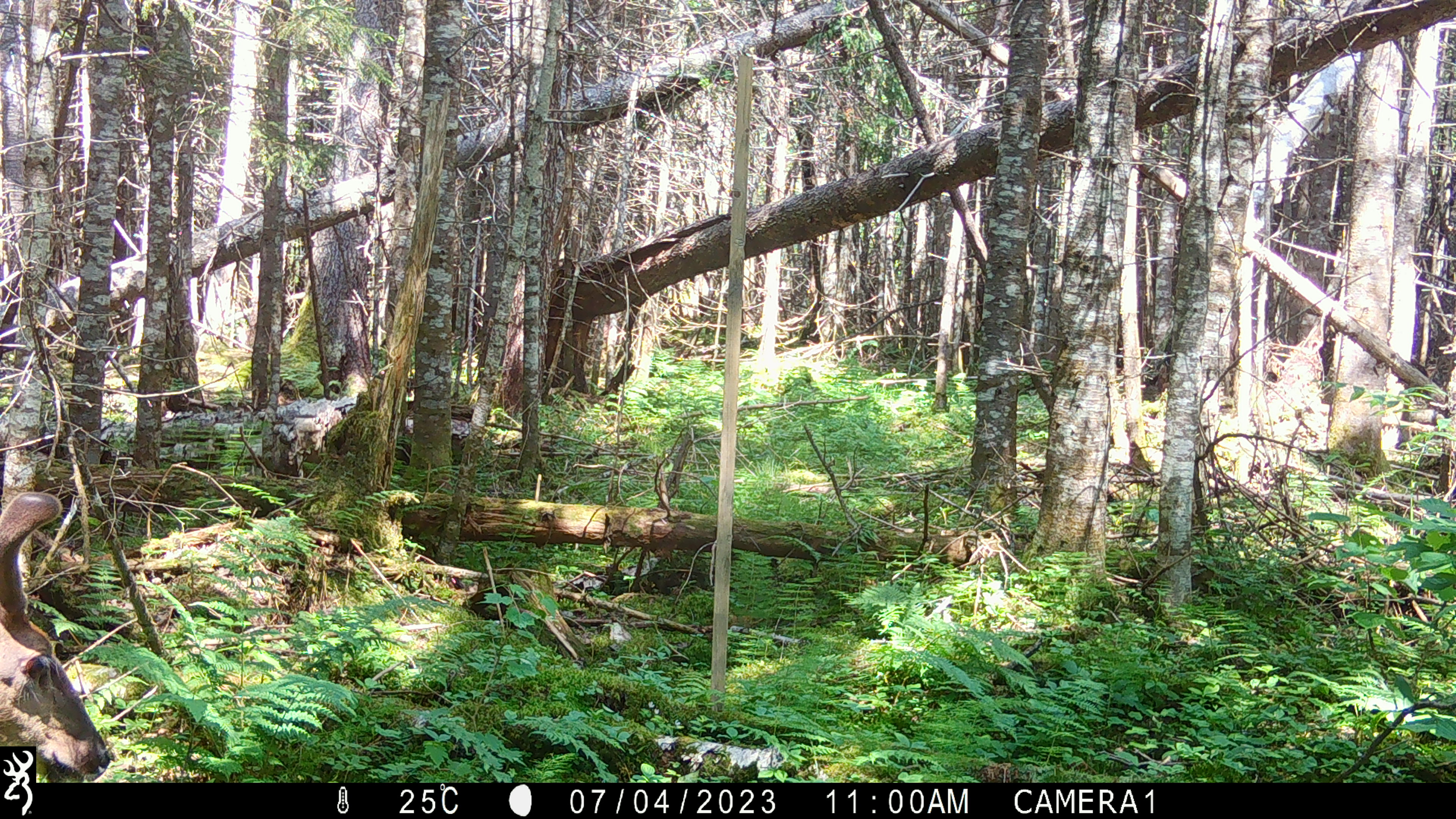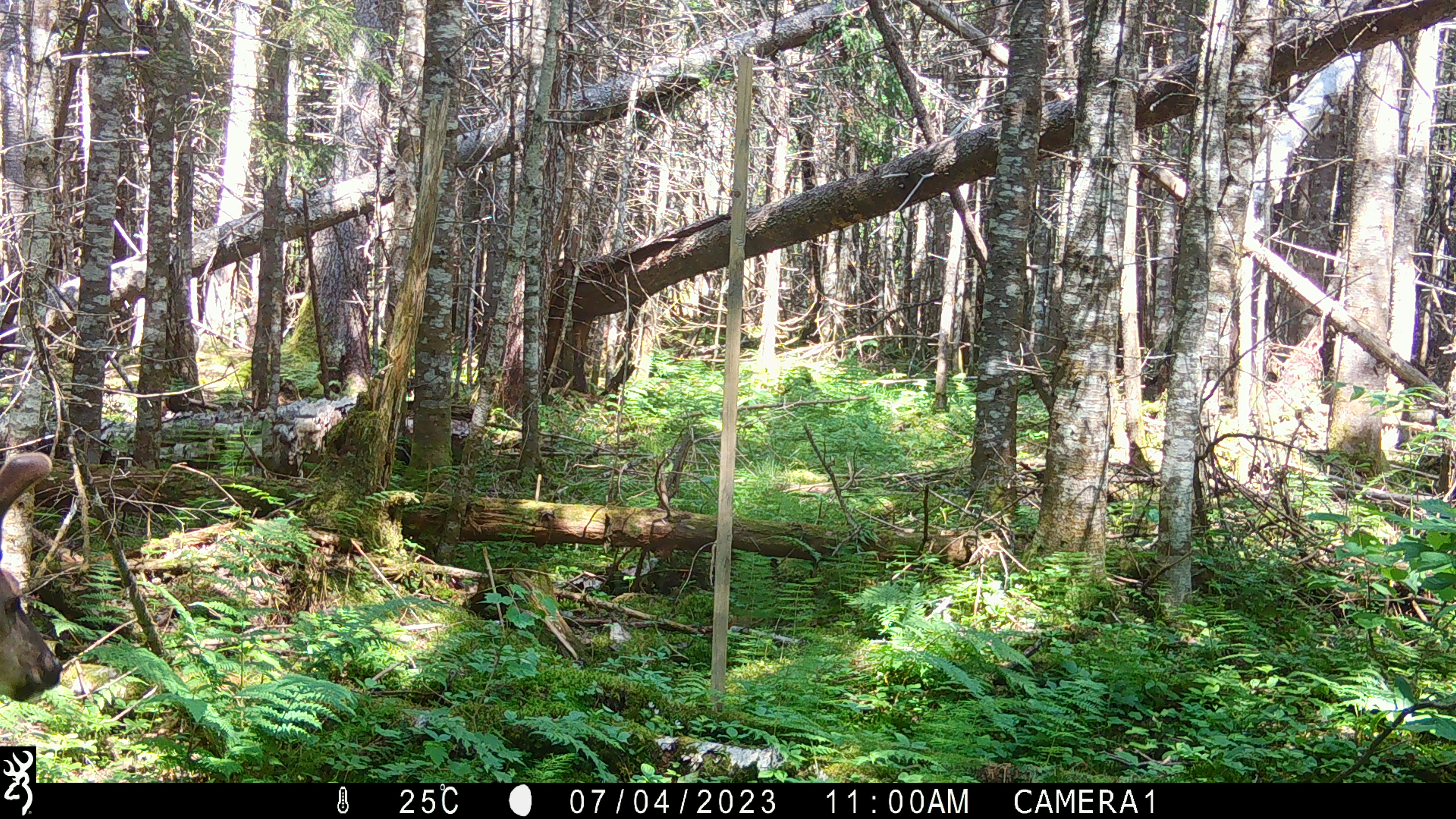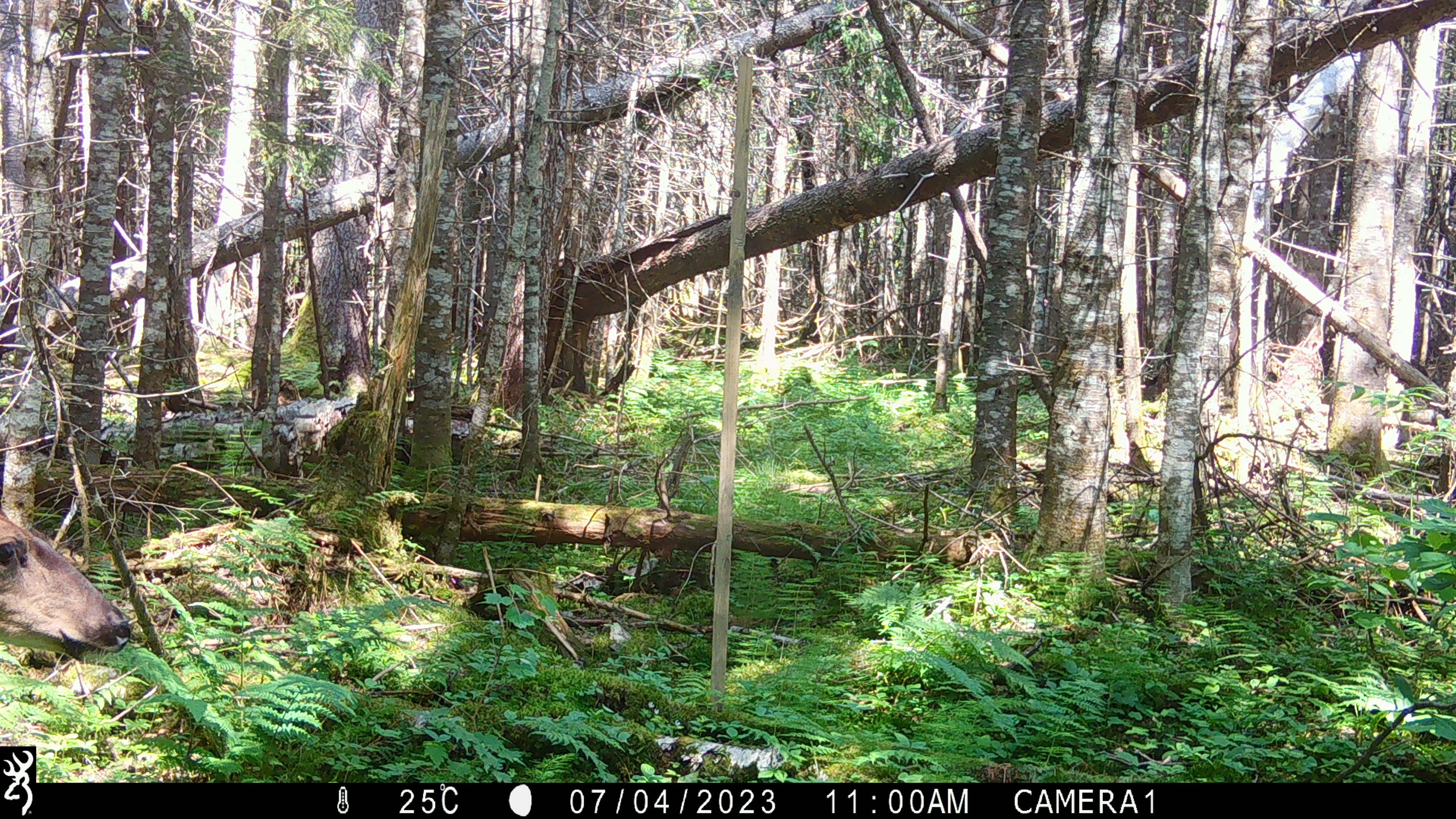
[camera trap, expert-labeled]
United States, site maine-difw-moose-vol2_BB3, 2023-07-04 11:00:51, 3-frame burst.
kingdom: Animalia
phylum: Chordata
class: Mammalia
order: Artiodactyla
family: Cervidae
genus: Odocoileus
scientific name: Odocoileus virginianus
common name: white-tailed deer